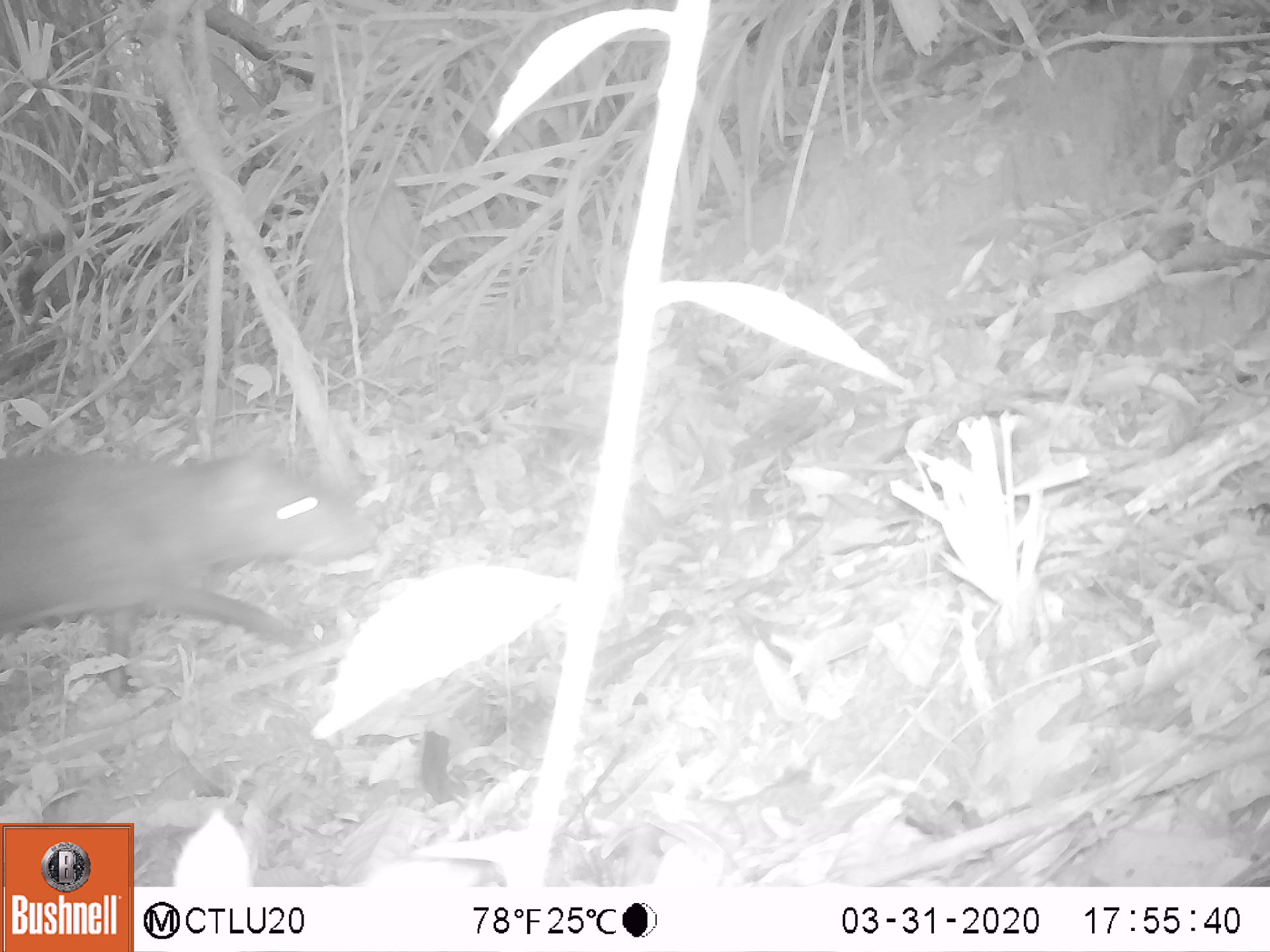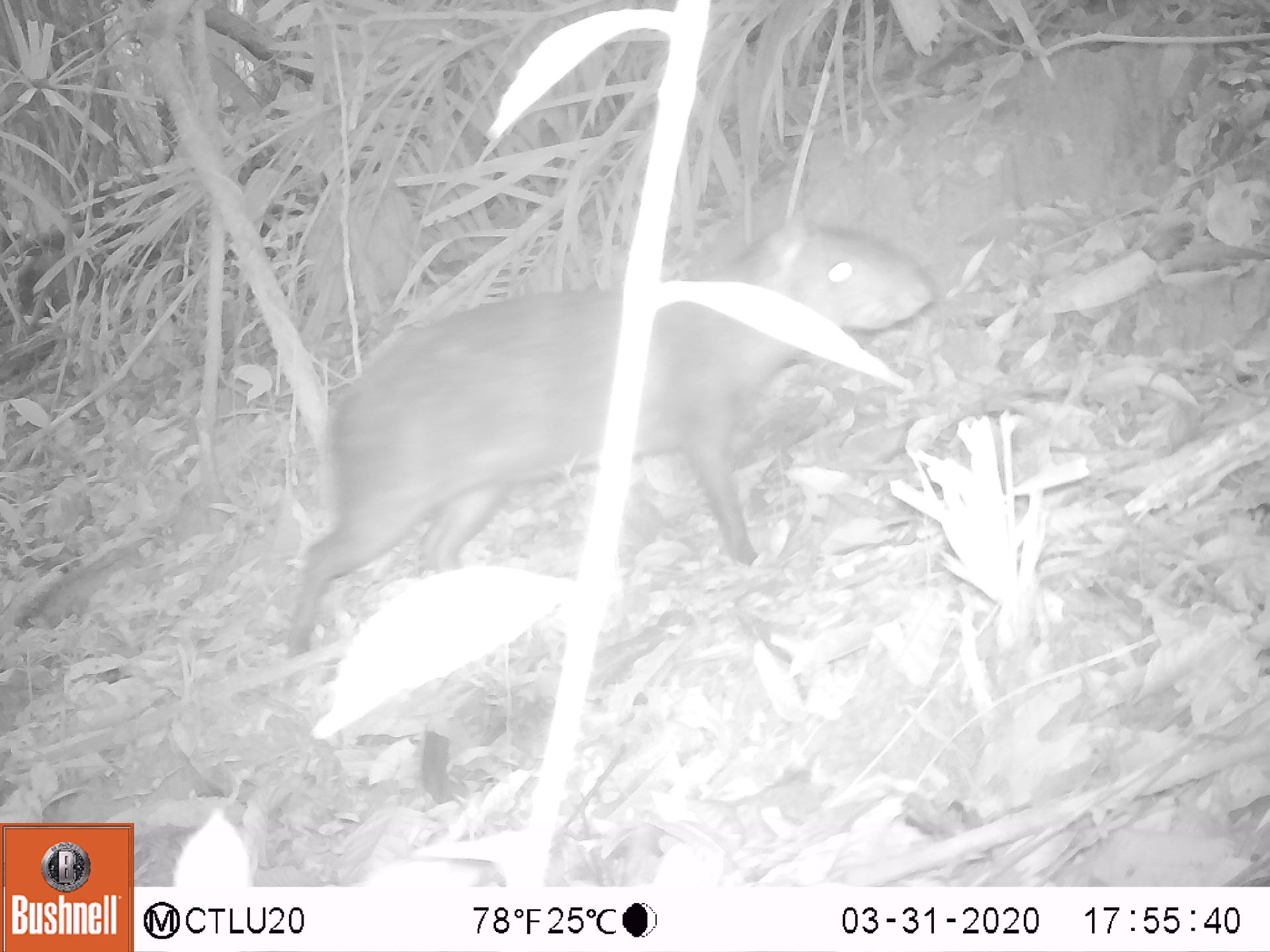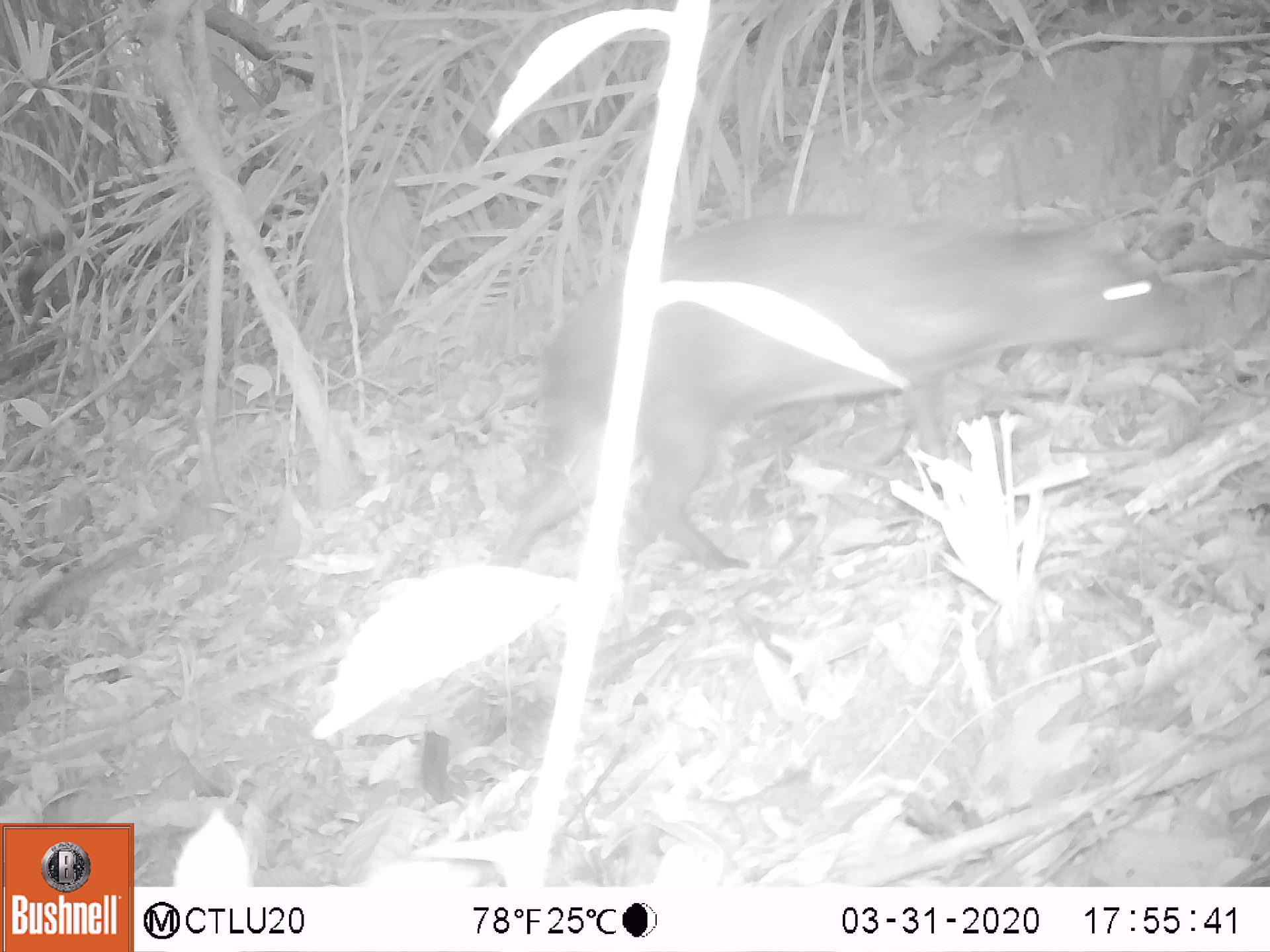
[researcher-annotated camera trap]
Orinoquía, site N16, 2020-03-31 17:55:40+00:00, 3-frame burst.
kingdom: Animalia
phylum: Chordata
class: Mammalia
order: Rodentia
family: Dasyproctidae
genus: Dasyprocta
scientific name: Dasyprocta fuliginosa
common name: black agouti